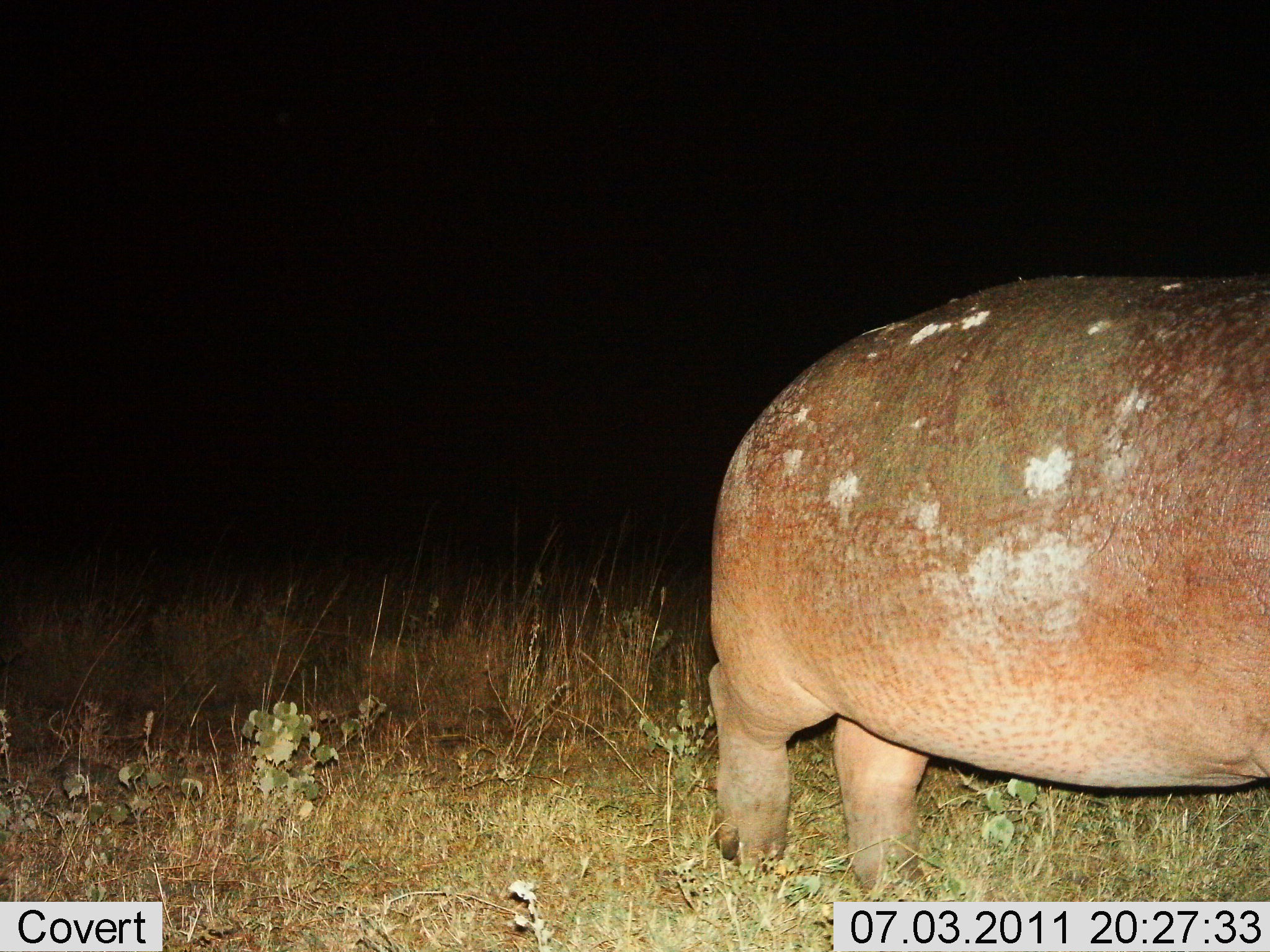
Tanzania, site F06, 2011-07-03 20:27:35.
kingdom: Animalia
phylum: Chordata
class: Mammalia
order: Artiodactyla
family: Hippopotamidae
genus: Hippopotamus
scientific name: Hippopotamus amphibius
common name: hippopotamus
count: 1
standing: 38%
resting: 0%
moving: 62%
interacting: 0%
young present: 0%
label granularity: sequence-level